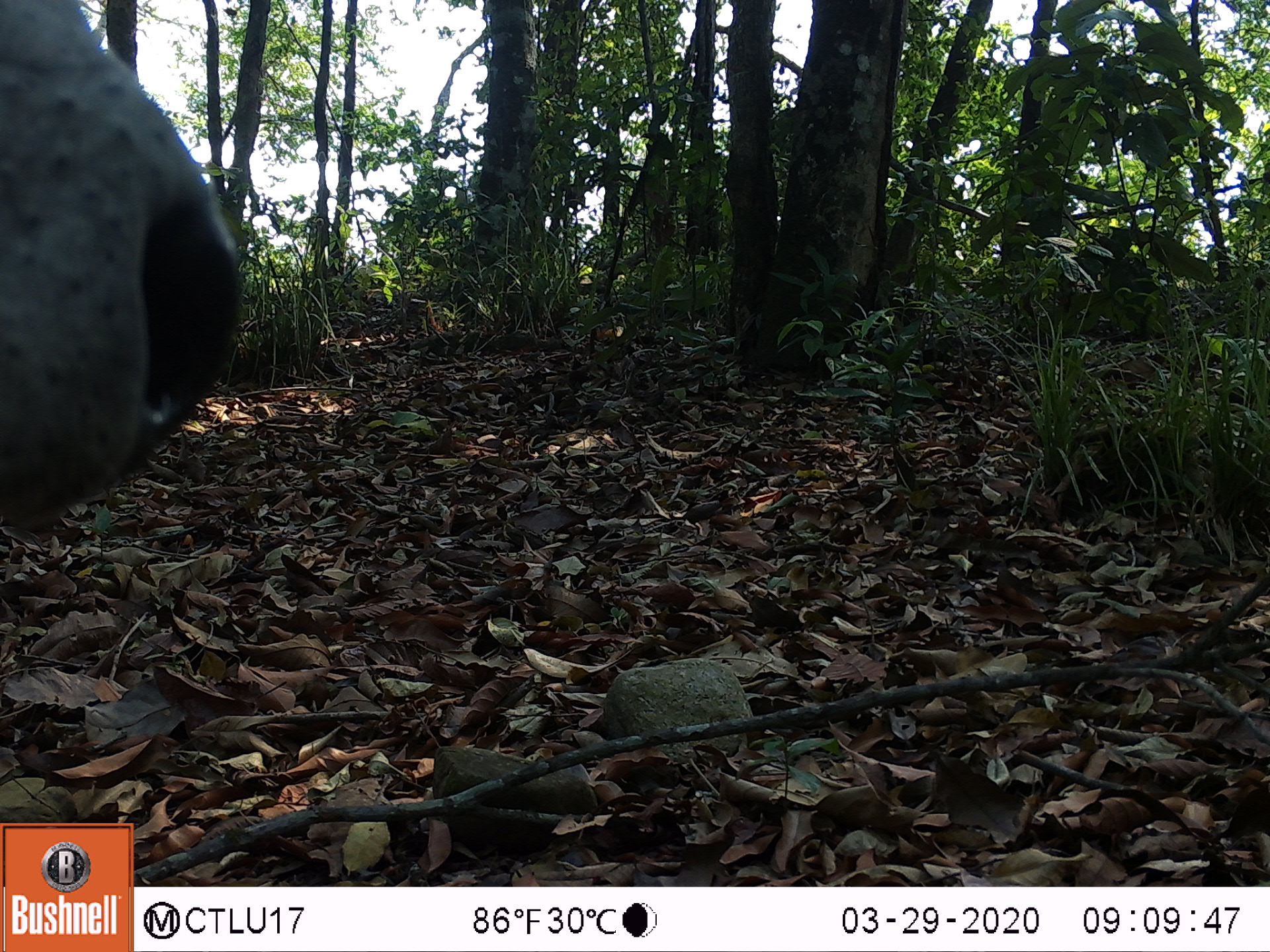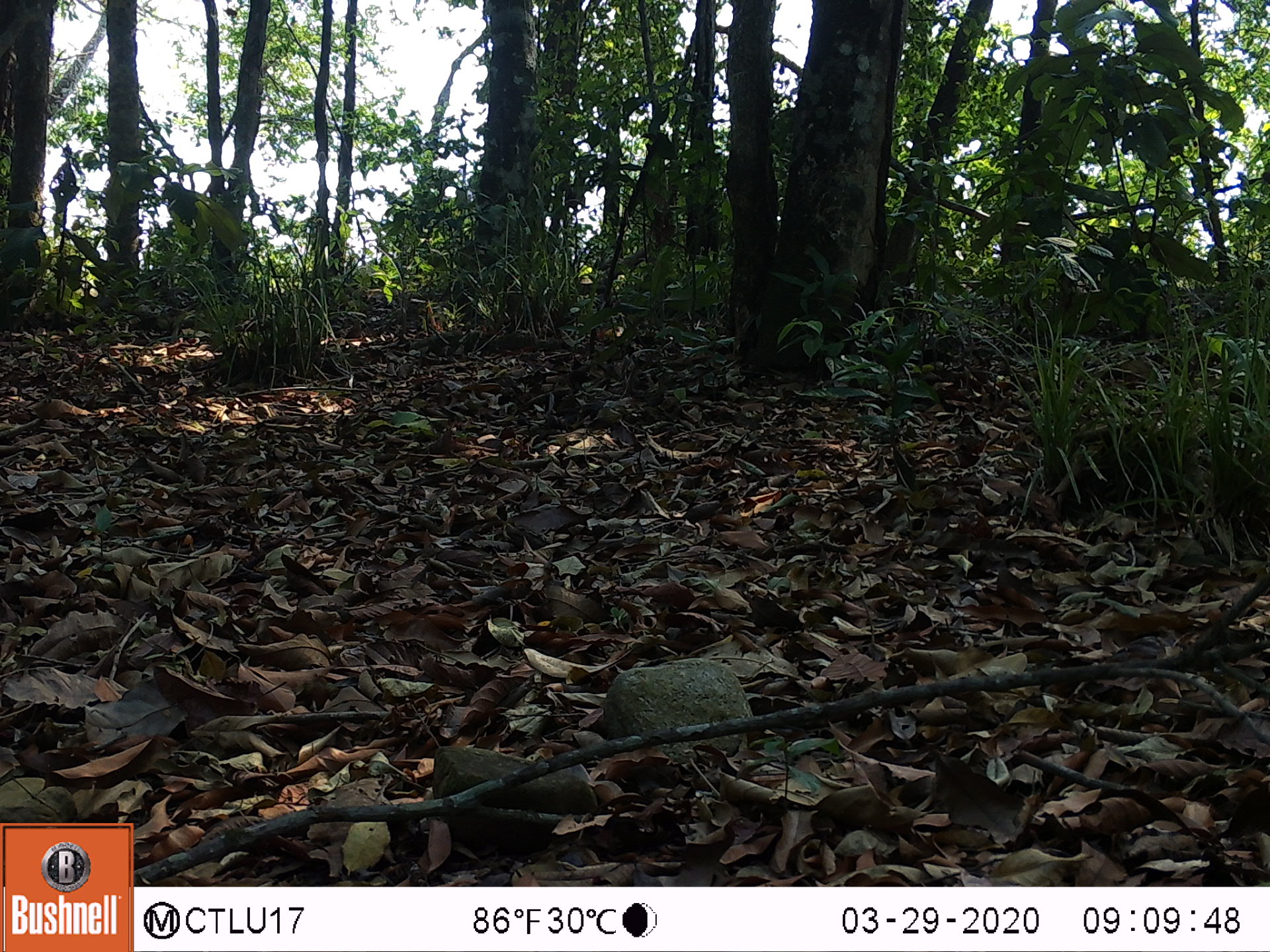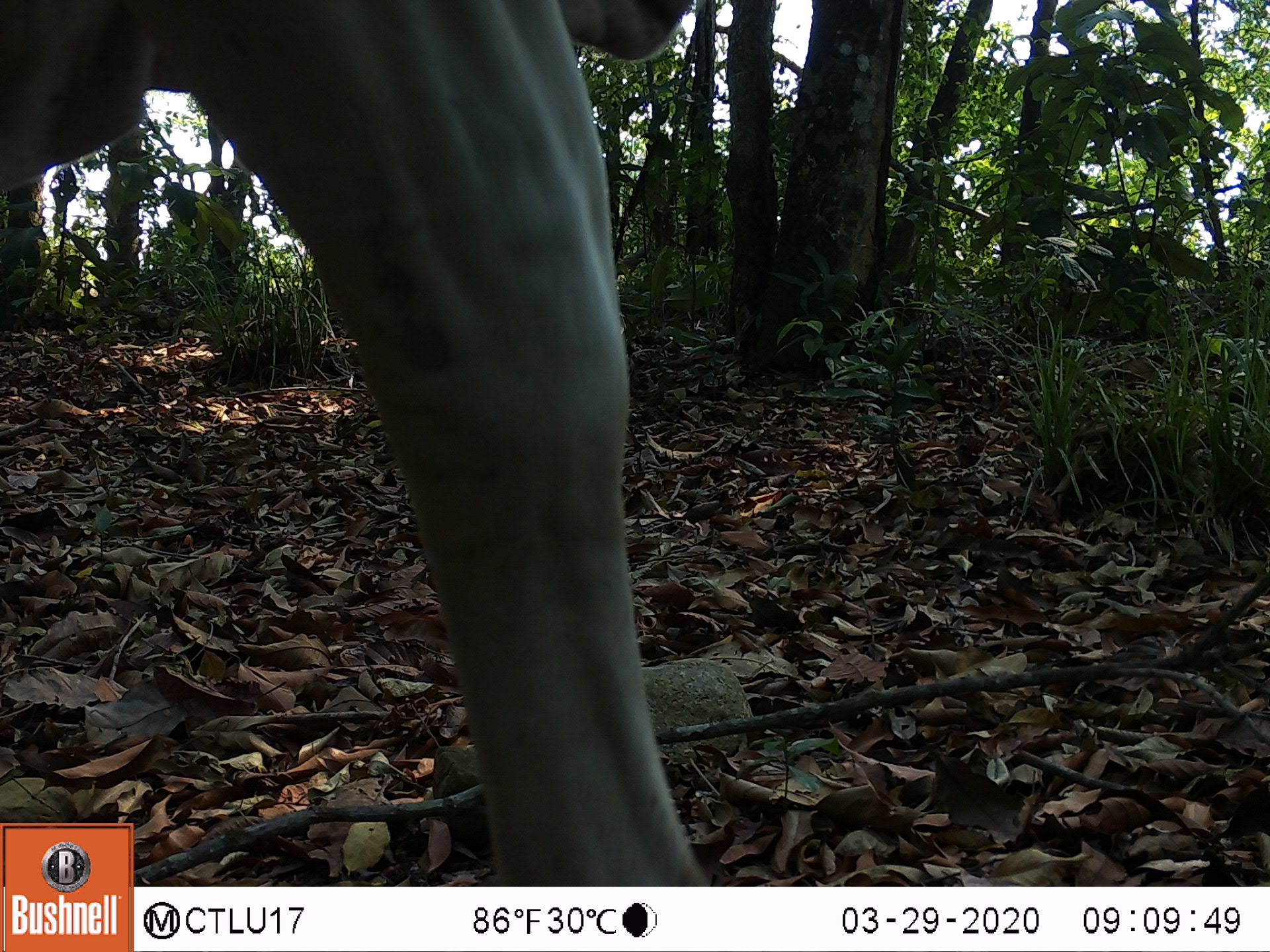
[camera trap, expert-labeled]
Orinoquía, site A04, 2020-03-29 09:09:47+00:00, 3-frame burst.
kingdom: Animalia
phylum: Chordata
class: Mammalia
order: Artiodactyla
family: Bovidae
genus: Bos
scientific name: Bos taurus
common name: cow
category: cattle